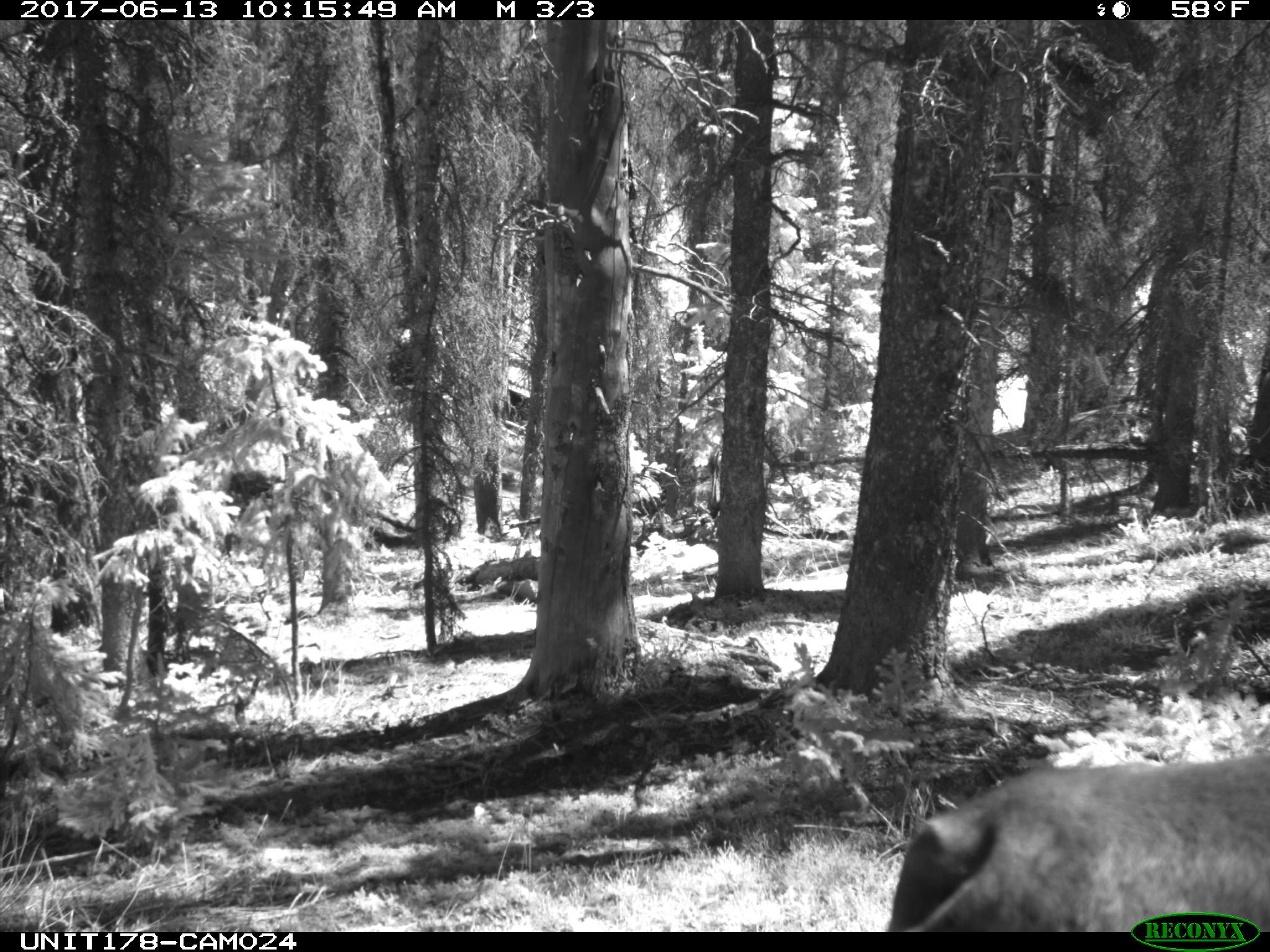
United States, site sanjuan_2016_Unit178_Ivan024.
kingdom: Animalia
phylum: Chordata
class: Mammalia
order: Artiodactyla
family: Cervidae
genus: Cervus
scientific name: Cervus elaphus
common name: red deer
Cervus elaphus (red deer).